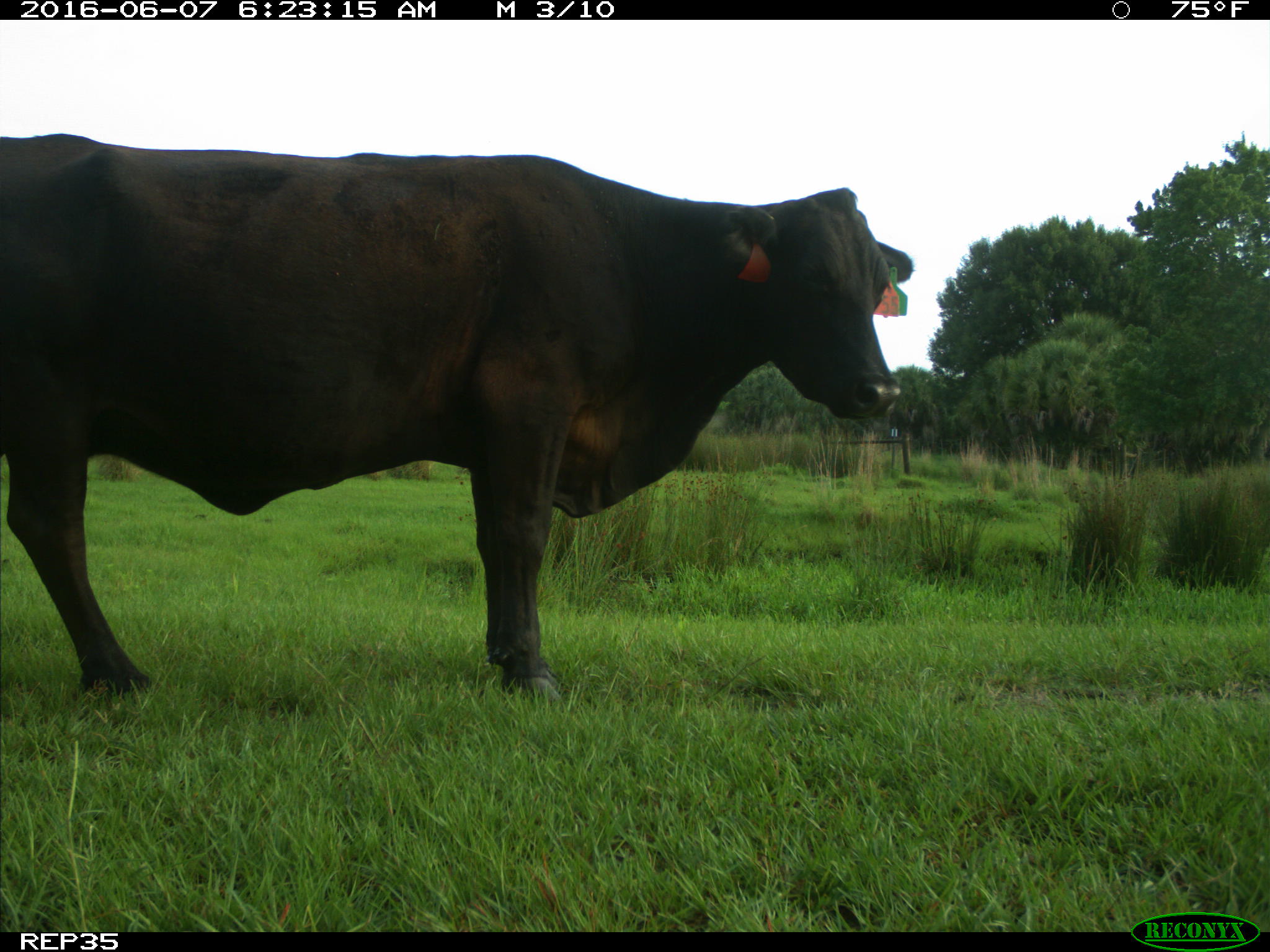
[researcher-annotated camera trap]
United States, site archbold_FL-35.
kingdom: Animalia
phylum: Chordata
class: Mammalia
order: Artiodactyla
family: Bovidae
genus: Bos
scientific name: Bos taurus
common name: domestic cow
Bos taurus (domestic cow).